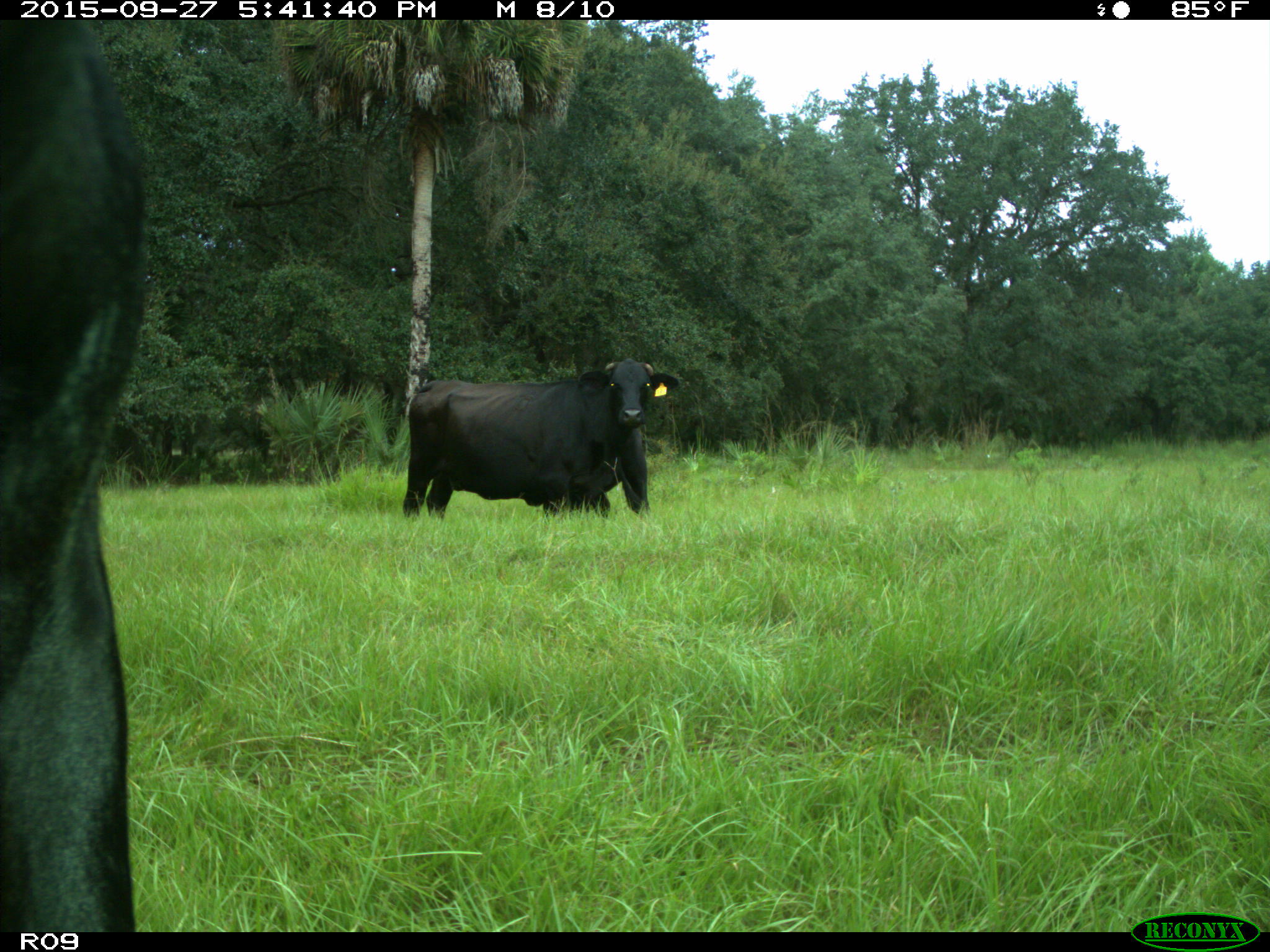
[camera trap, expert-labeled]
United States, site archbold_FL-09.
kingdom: Animalia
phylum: Chordata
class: Mammalia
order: Artiodactyla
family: Bovidae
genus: Bos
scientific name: Bos taurus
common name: domestic cow